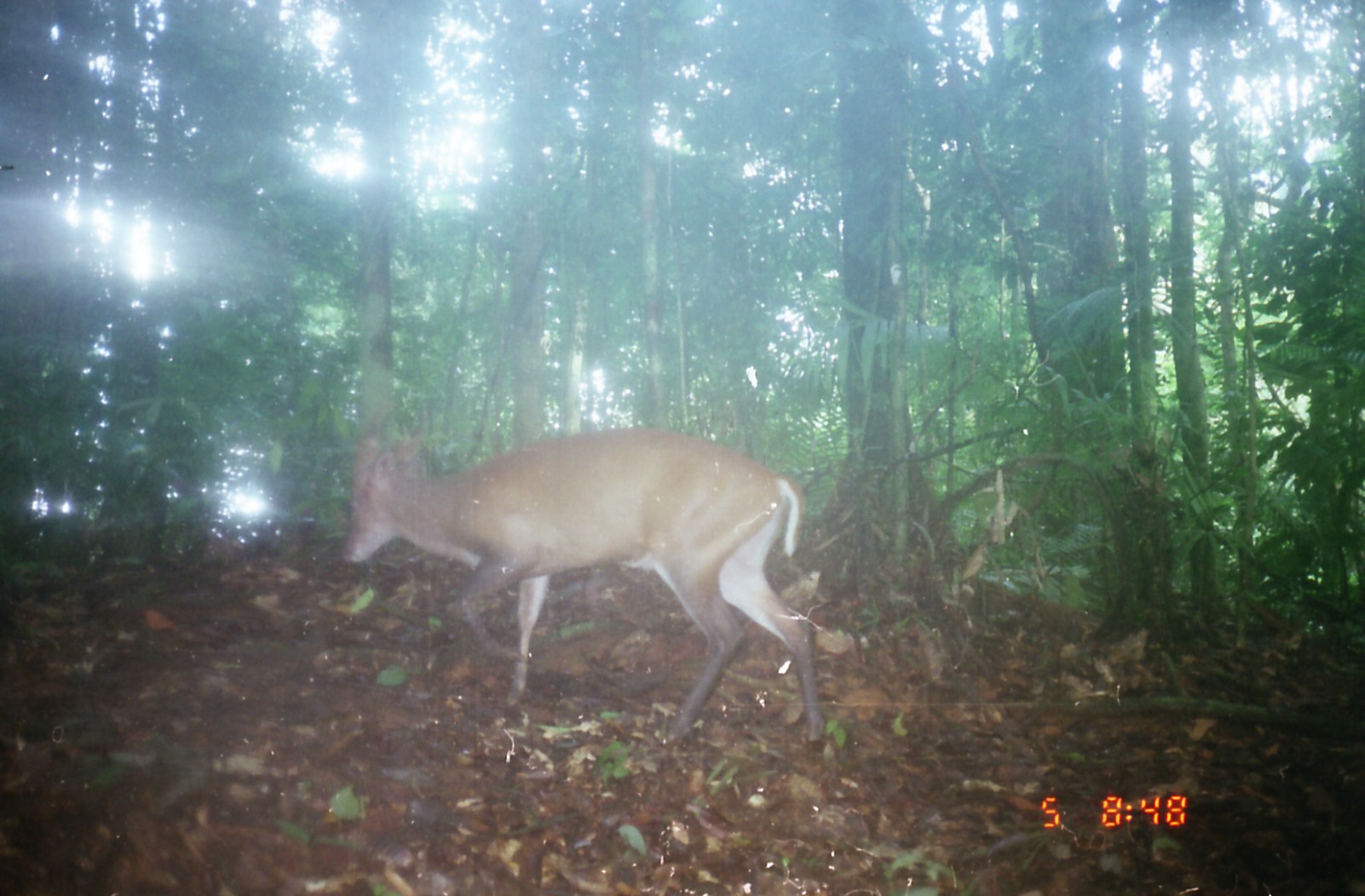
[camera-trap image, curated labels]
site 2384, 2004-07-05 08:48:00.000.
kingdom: Animalia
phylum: Chordata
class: Mammalia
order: Artiodactyla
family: Cervidae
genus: Muntiacus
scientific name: Muntiacus muntjak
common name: southern red muntjac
Muntiacus muntjak (southern red muntjac), count 1.